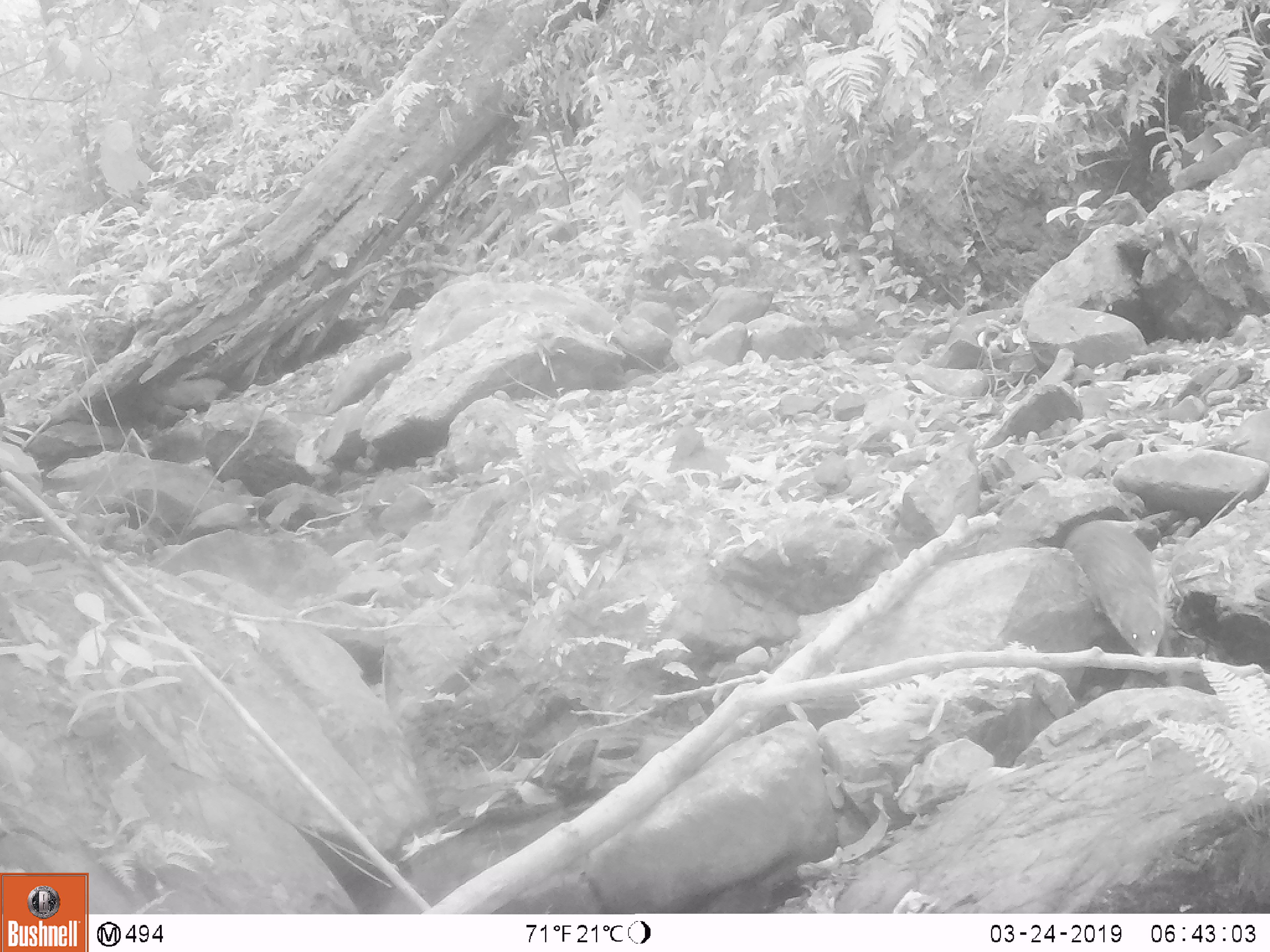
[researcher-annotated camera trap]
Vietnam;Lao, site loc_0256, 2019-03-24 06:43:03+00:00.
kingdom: Animalia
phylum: Chordata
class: Mammalia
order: Carnivora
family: Herpestidae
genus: Urva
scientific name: Urva urva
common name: crab-eating mongoose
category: crab eating mongoose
Crab eating mongoose (crab-eating mongoose) (Urva urva). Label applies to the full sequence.